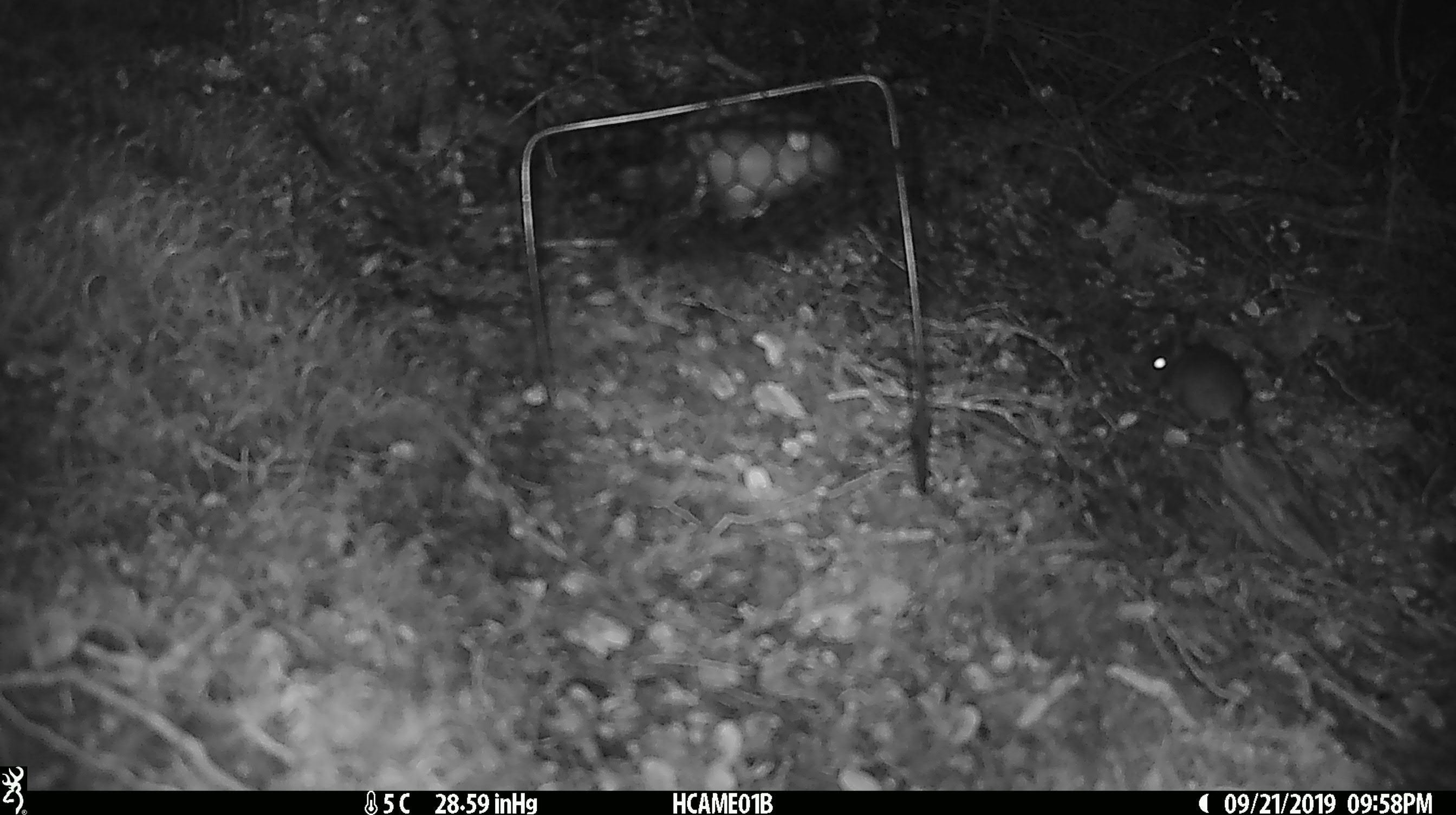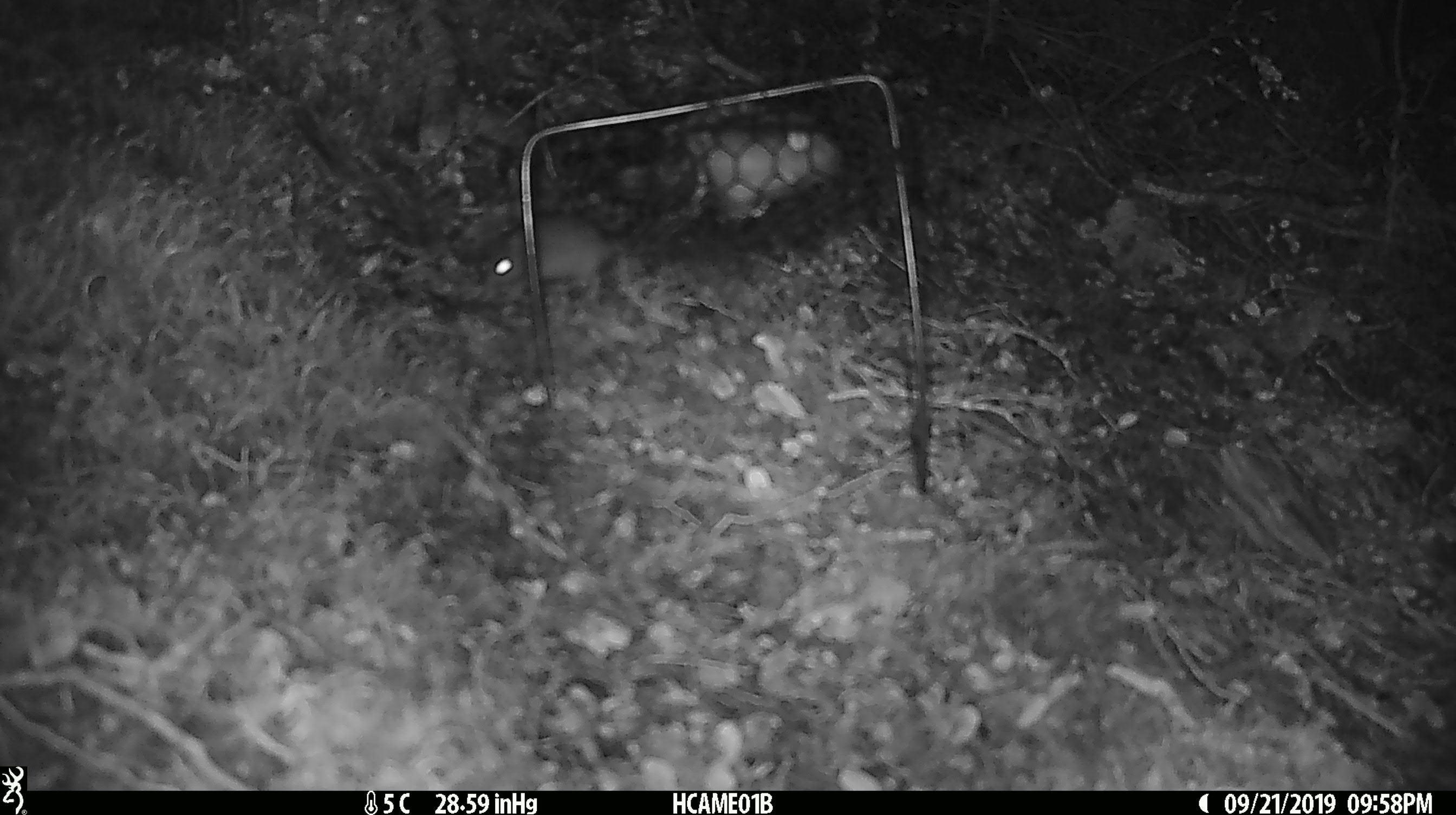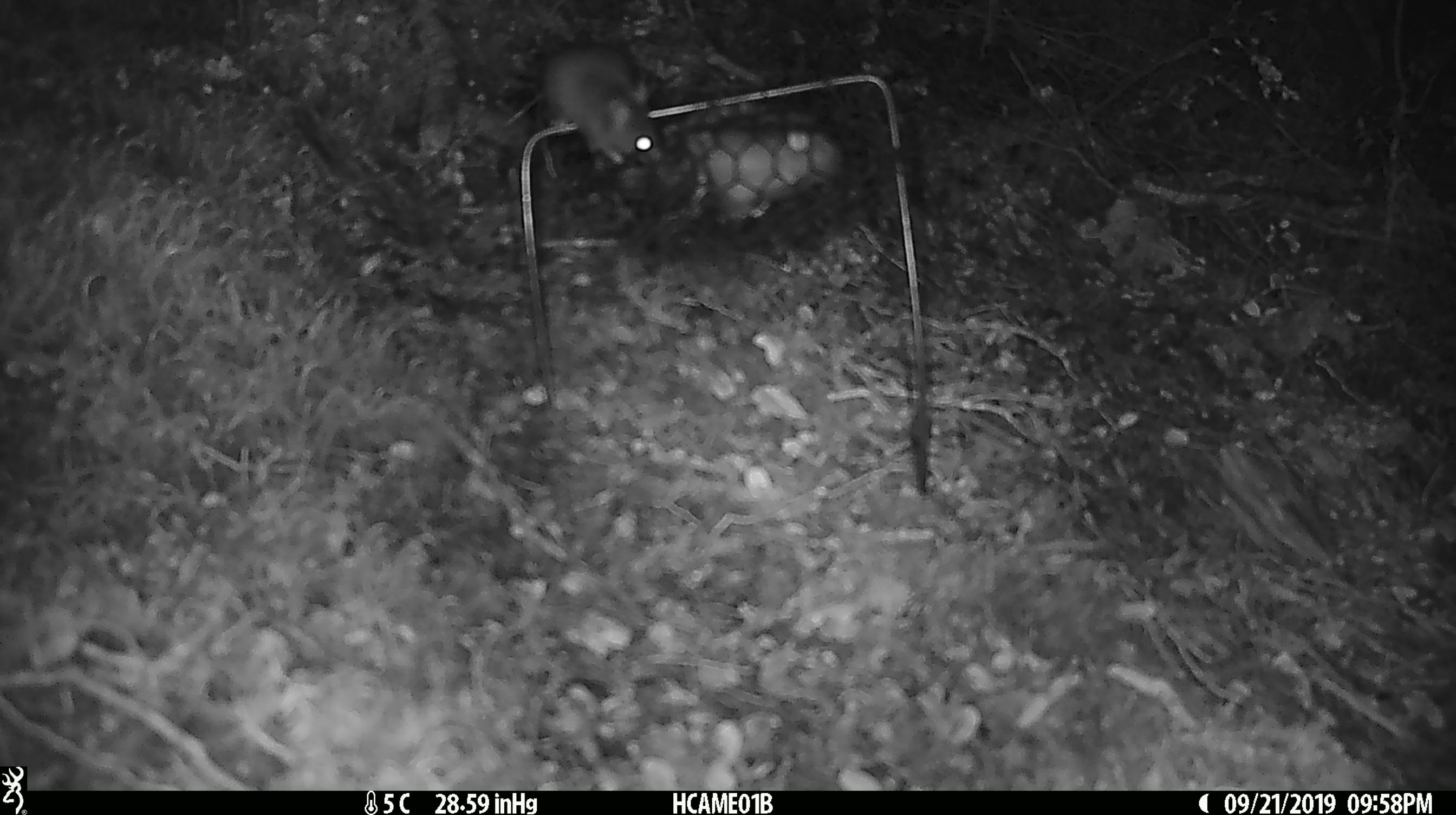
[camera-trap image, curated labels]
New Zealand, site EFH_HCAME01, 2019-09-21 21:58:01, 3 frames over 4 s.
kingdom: Animalia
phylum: Chordata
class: Mammalia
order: Rodentia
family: Muridae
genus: Mus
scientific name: Mus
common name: mouse